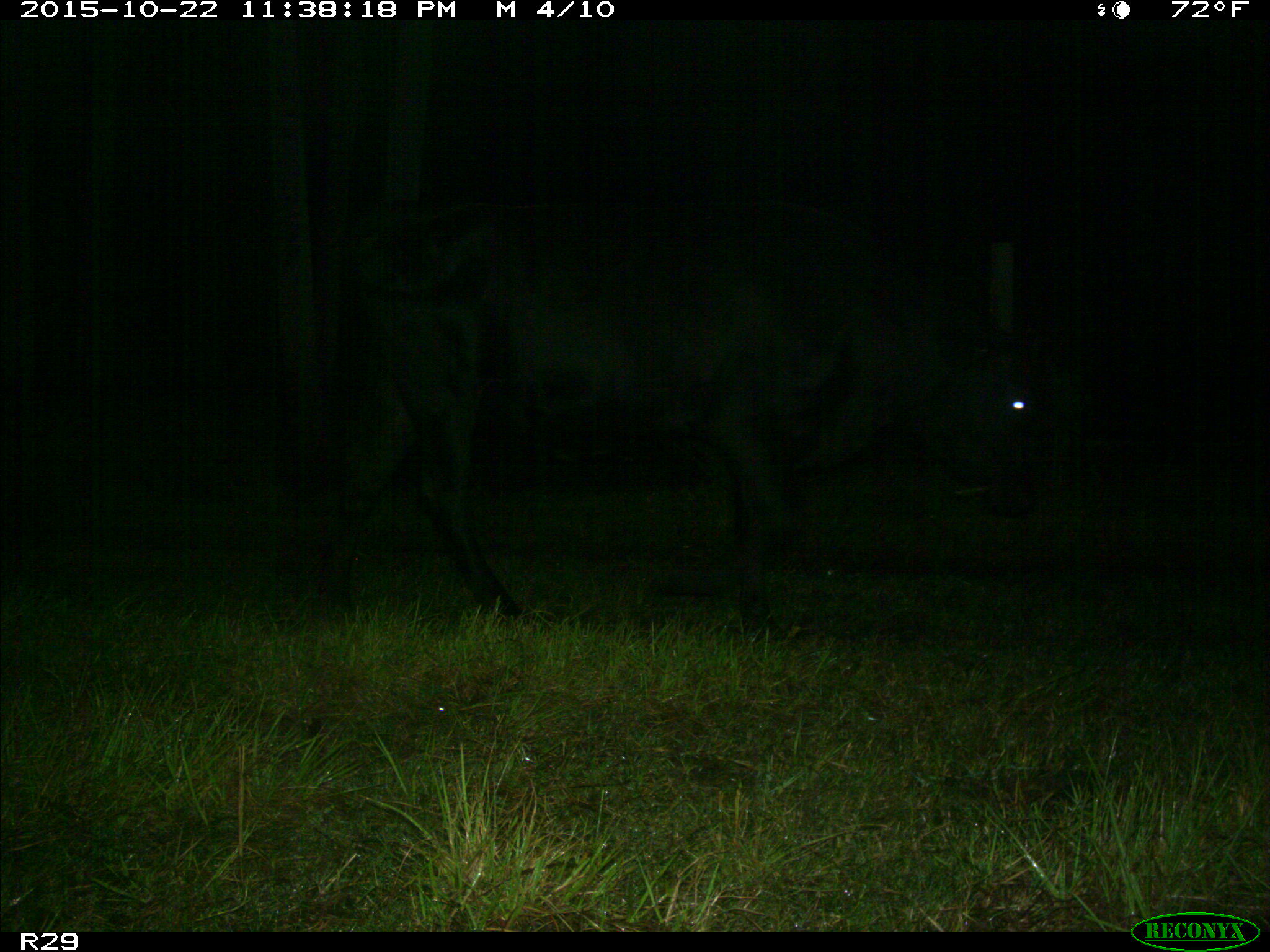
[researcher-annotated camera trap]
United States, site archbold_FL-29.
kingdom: Animalia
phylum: Chordata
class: Mammalia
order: Artiodactyla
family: Bovidae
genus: Bos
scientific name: Bos taurus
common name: domestic cow